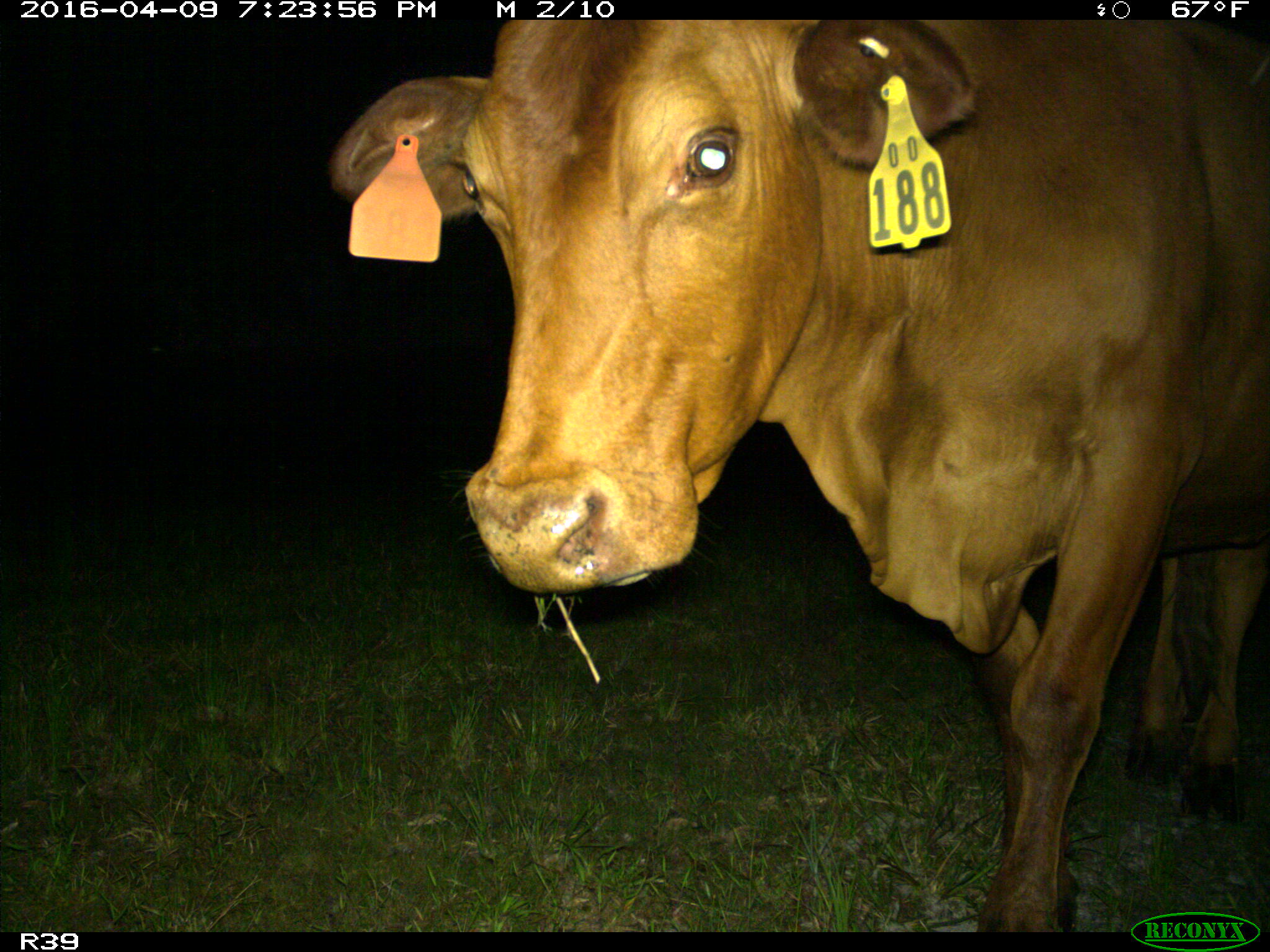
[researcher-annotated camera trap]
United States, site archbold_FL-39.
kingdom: Animalia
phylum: Chordata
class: Mammalia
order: Artiodactyla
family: Bovidae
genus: Bos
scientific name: Bos taurus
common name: domestic cow